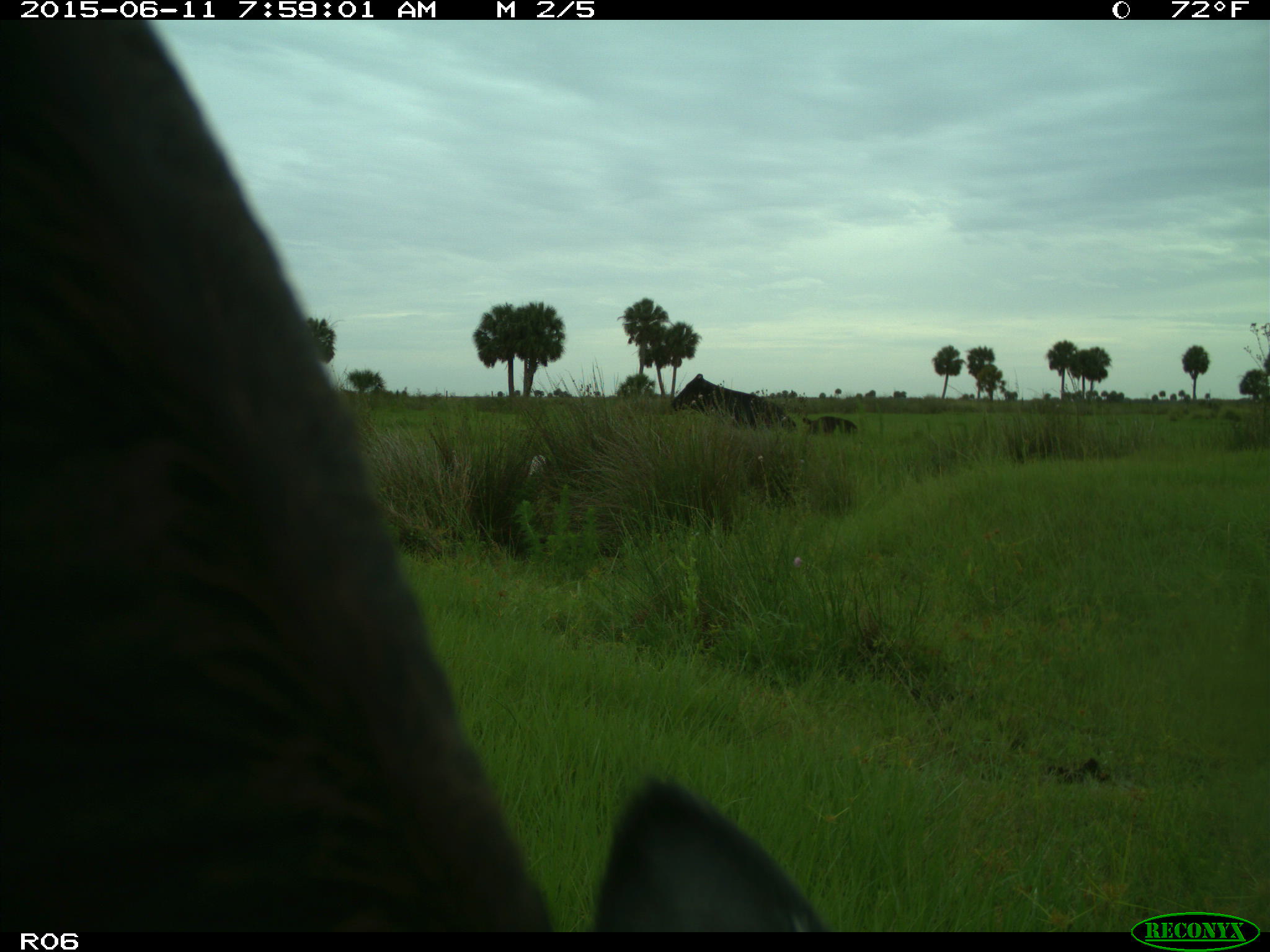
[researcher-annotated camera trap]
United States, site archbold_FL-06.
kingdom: Animalia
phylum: Chordata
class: Mammalia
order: Artiodactyla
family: Bovidae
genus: Bos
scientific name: Bos taurus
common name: domestic cow